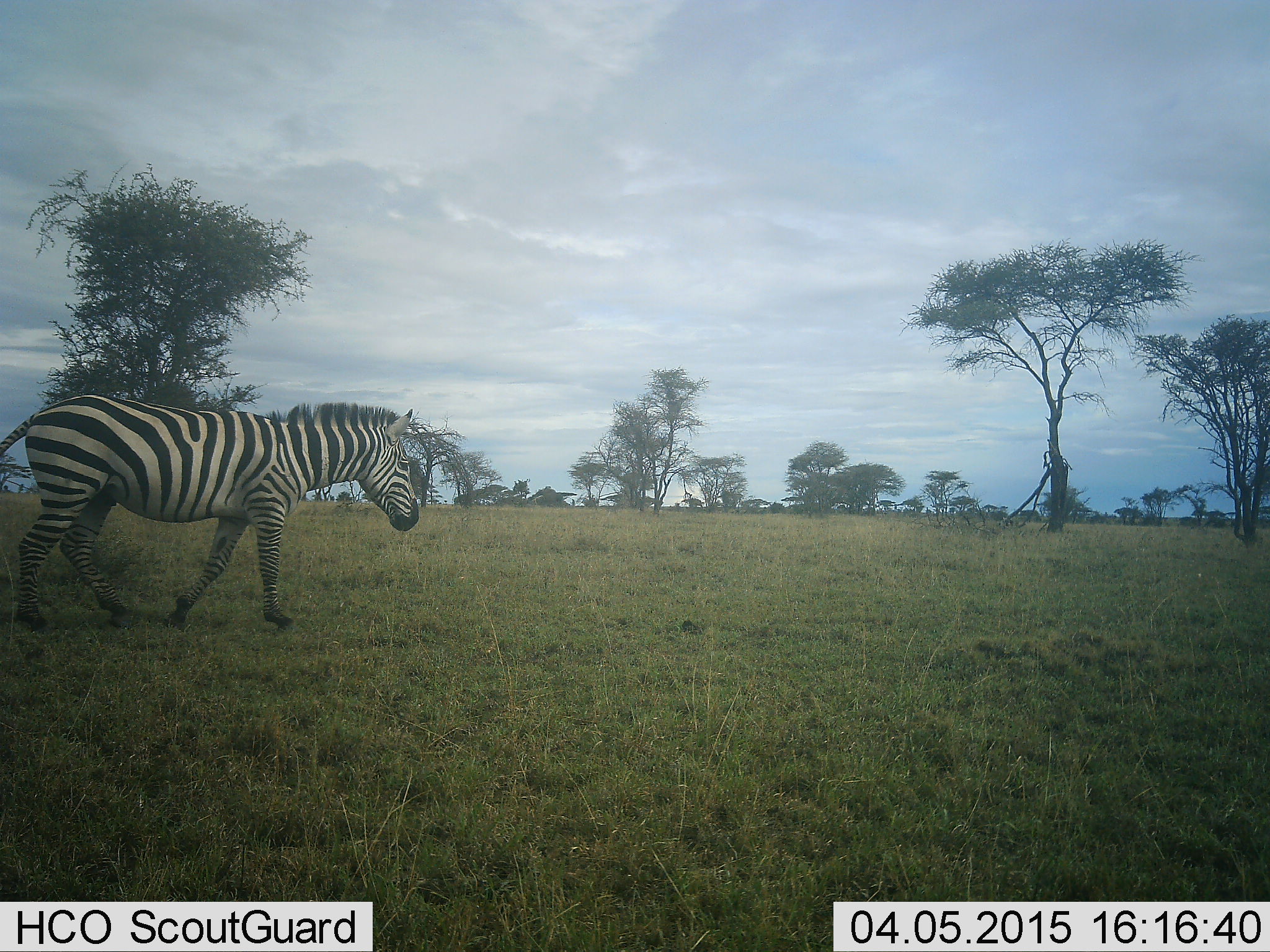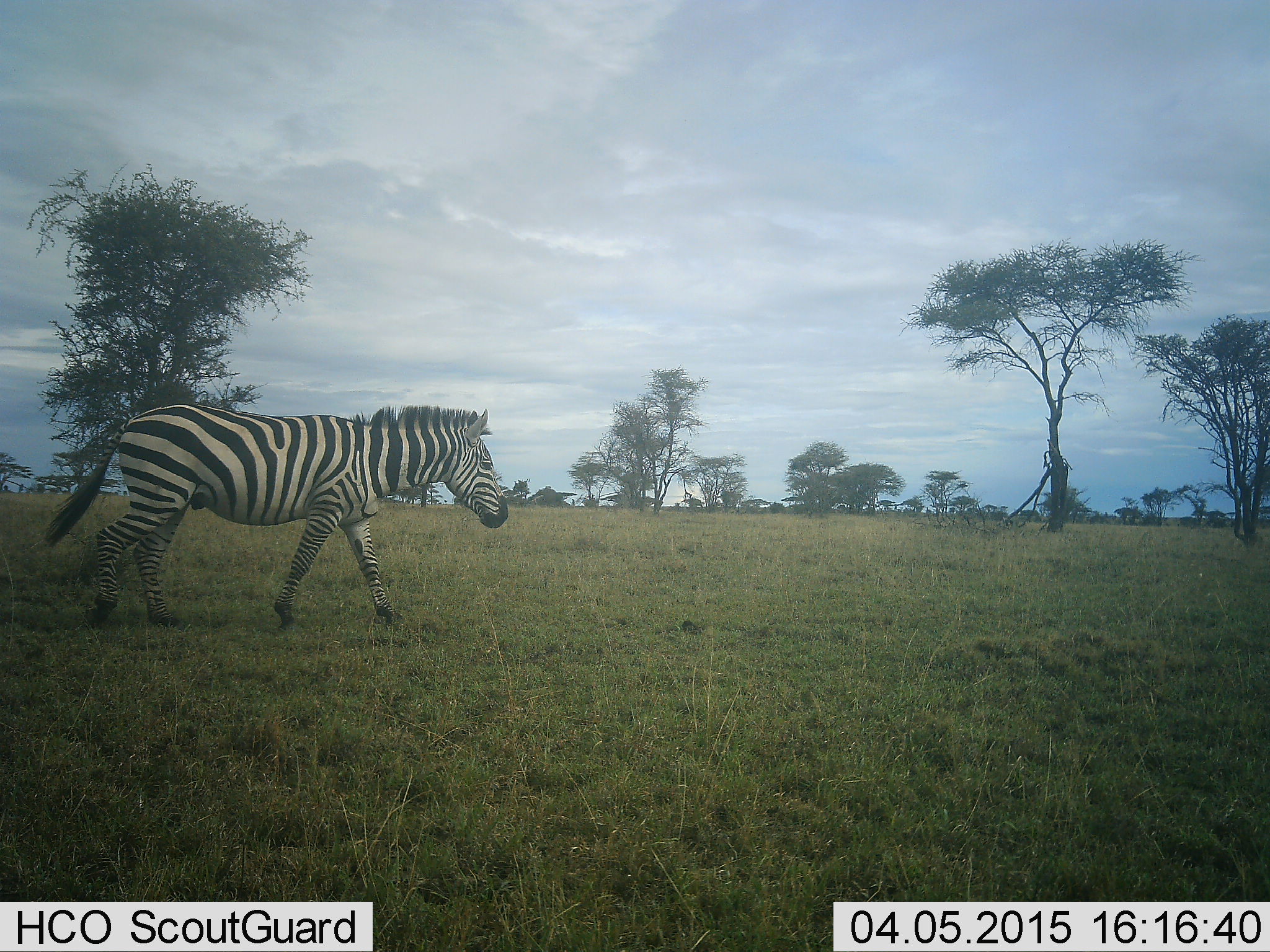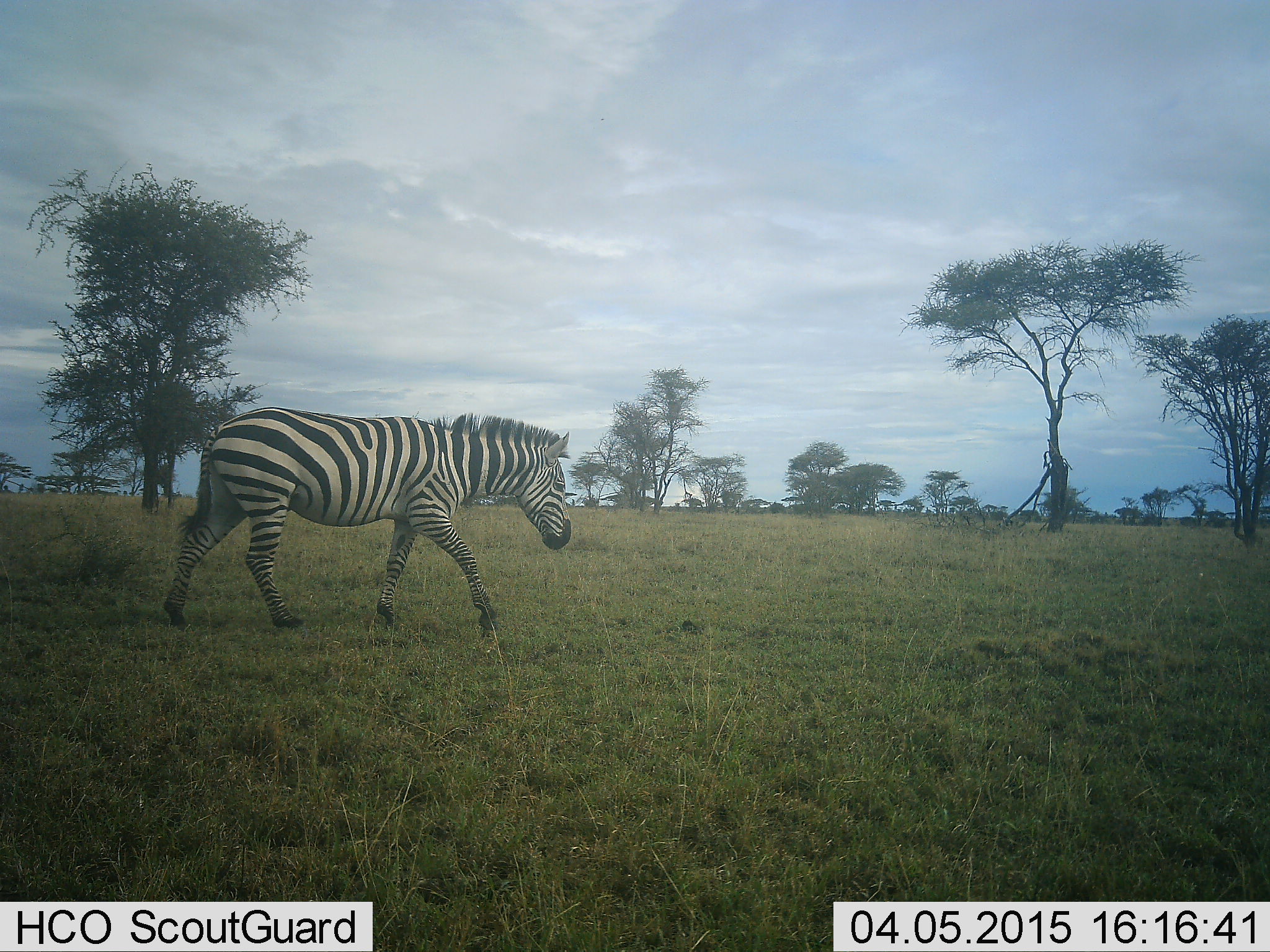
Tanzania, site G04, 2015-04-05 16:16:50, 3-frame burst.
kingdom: Animalia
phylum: Chordata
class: Mammalia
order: Perissodactyla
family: Equidae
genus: Equus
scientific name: Equus quagga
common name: plains zebra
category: zebra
Zebra (plains zebra) (Equus quagga), count 1. Behavior (volunteer vote fractions): standing 0%, resting 0%, moving 100%, interacting 0%. Young present (vote fraction): 0%. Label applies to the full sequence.